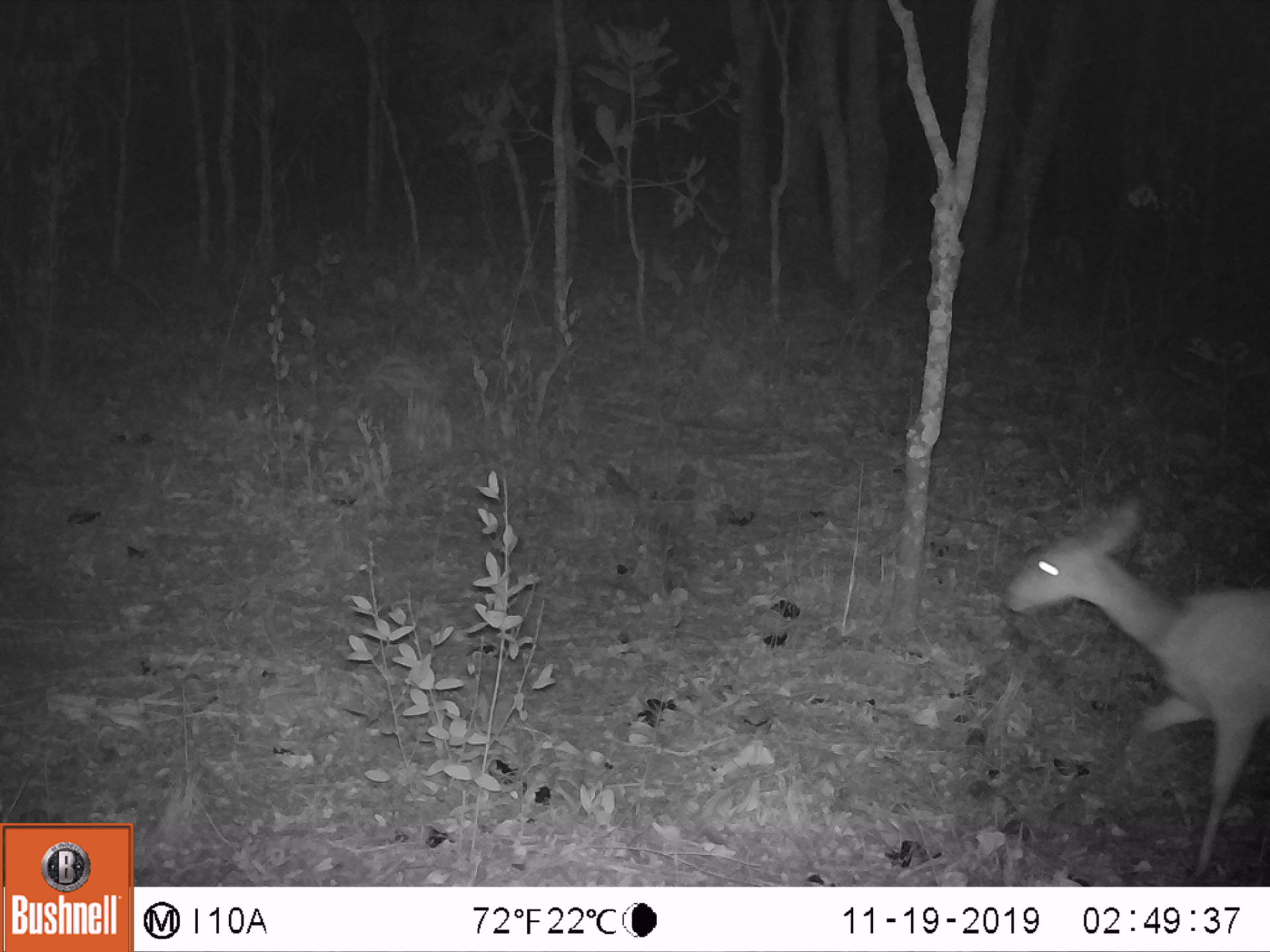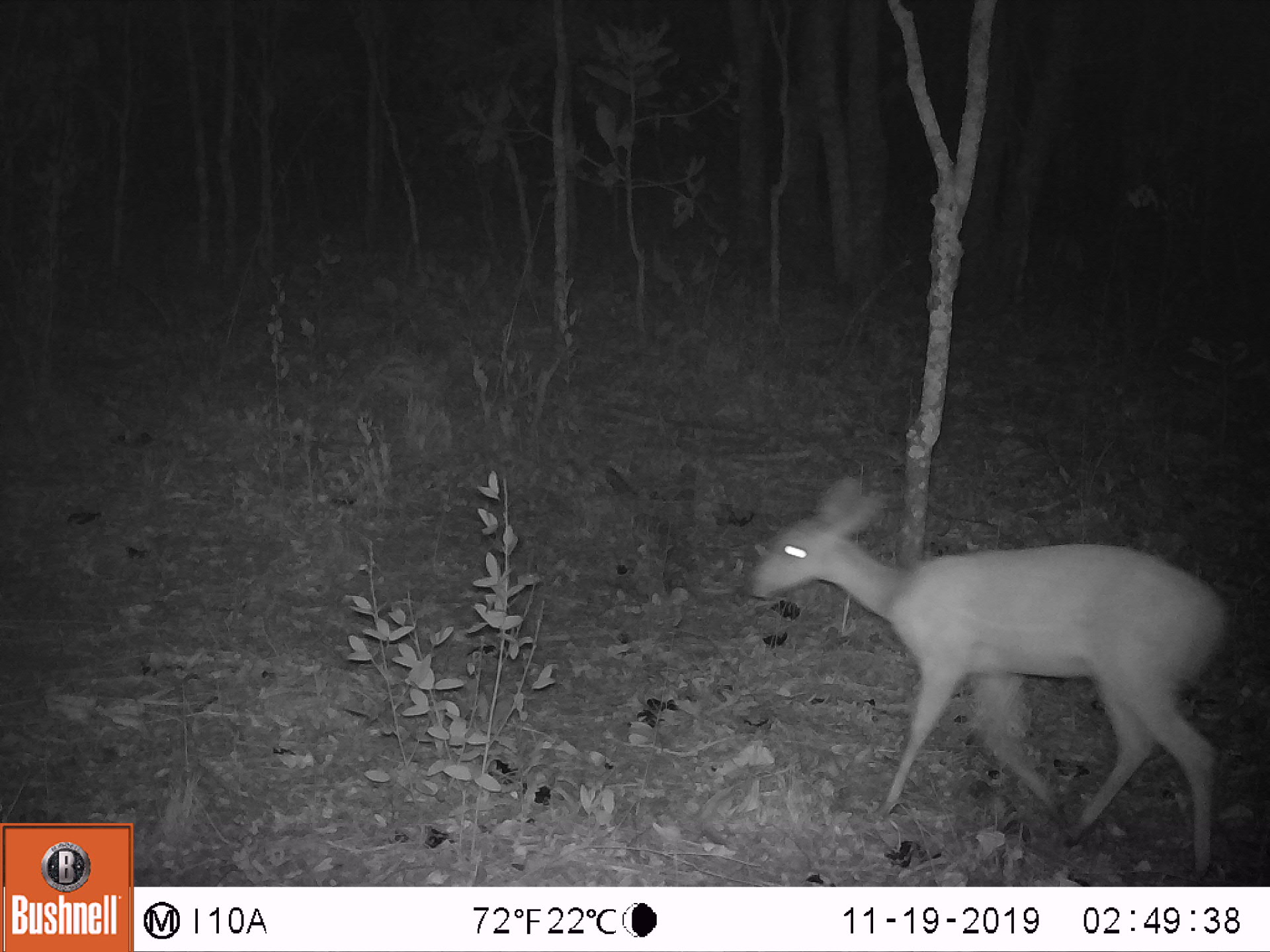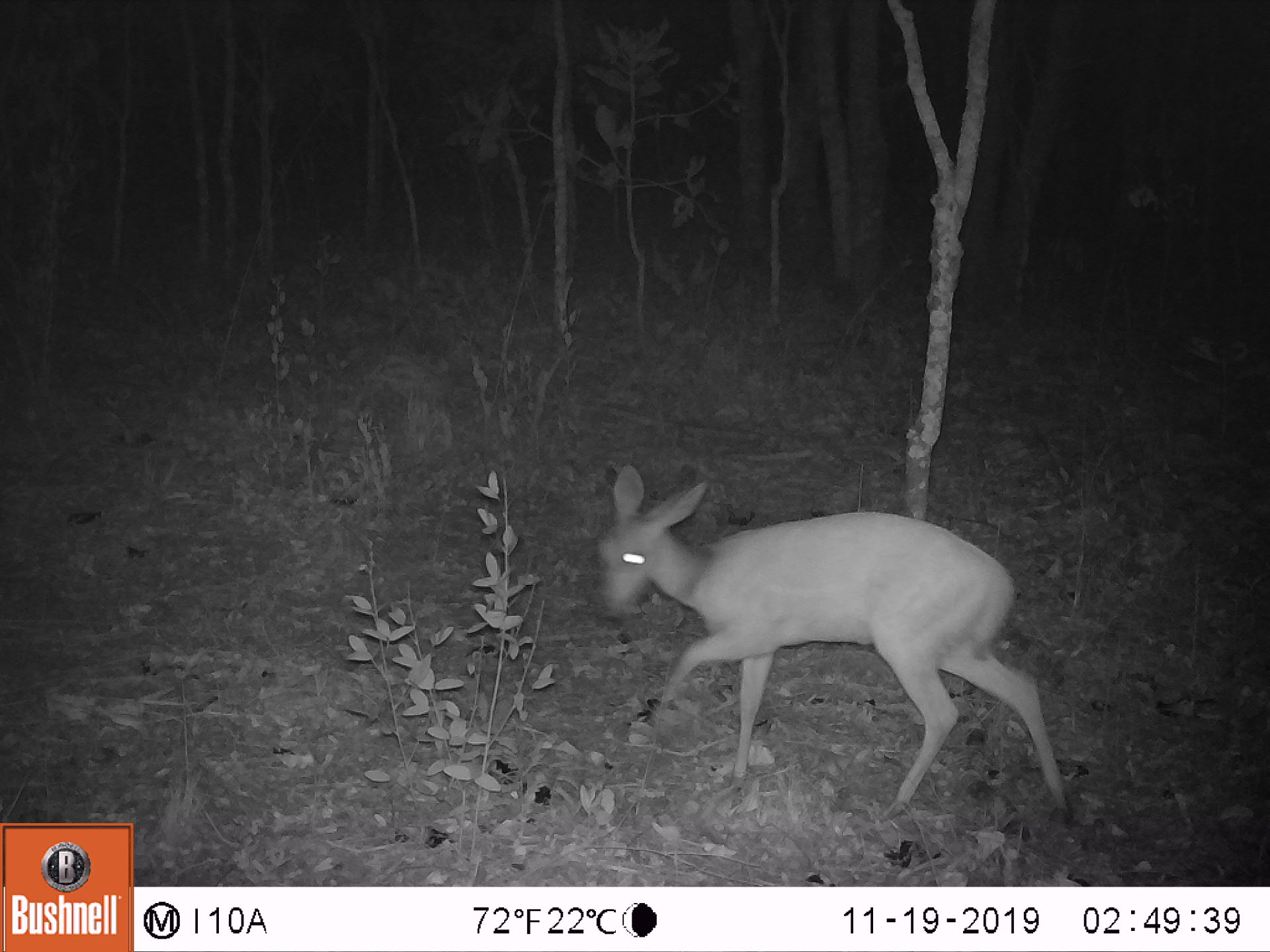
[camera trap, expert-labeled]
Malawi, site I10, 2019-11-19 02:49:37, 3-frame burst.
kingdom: Animalia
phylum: Chordata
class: Mammalia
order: Artiodactyla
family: Bovidae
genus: Tragelaphus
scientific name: Tragelaphus sylvaticus sylvaticus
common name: cape bushbuck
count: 1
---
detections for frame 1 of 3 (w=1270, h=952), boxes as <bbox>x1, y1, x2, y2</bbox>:
cape bushbuck: <bbox>998, 497, 1268, 884</bbox>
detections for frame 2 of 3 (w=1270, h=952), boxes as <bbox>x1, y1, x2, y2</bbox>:
cape bushbuck: <bbox>740, 471, 1224, 882</bbox>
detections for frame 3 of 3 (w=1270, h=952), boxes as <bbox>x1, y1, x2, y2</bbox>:
cape bushbuck: <bbox>589, 458, 1079, 832</bbox>